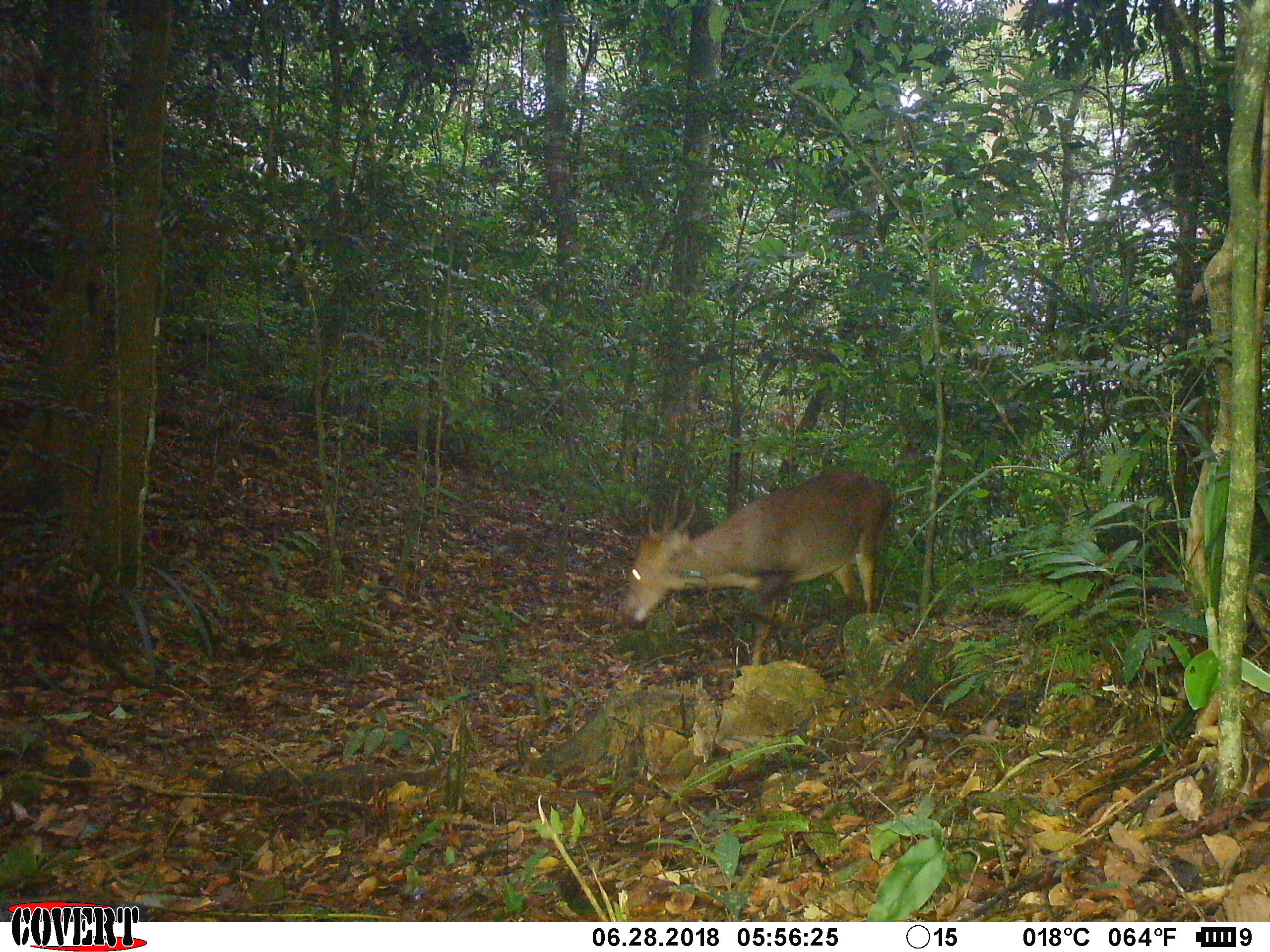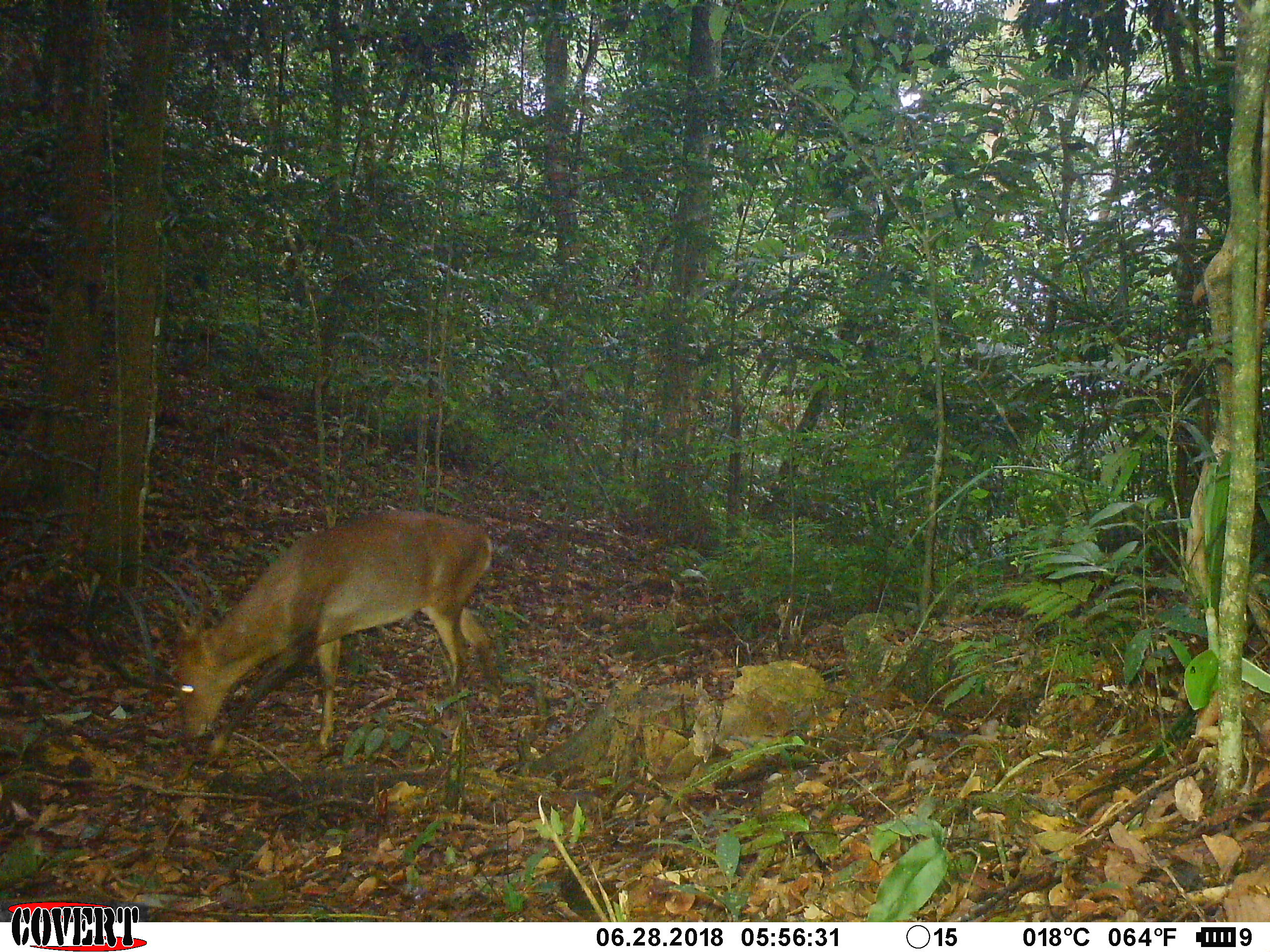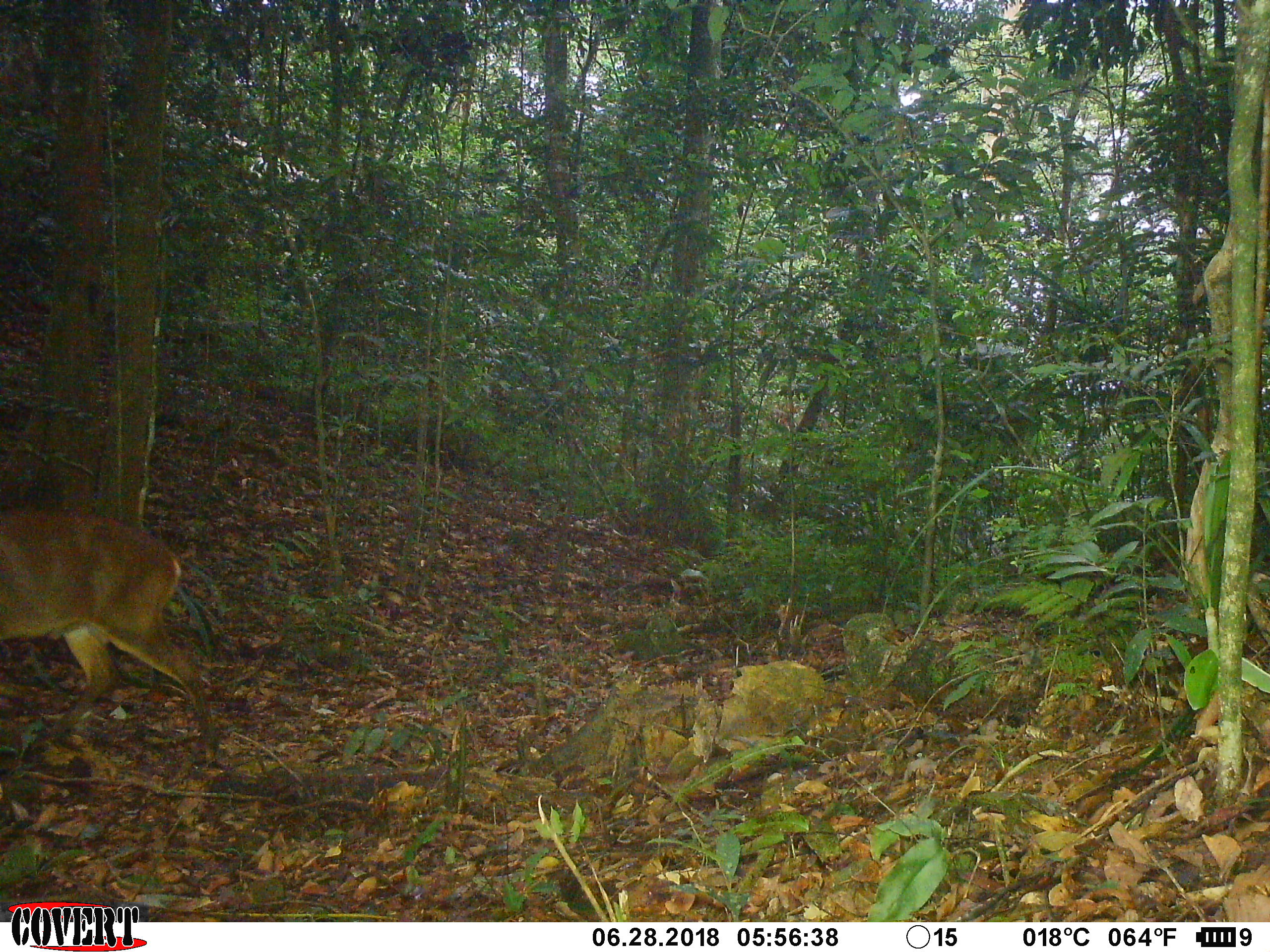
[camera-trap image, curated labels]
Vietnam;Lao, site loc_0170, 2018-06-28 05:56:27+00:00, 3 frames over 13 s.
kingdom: Animalia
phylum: Chordata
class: Mammalia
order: Artiodactyla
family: Cervidae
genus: Muntiacus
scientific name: Muntiacus vuquangensis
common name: large-antlered muntjac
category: large antlered muntjac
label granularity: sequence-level